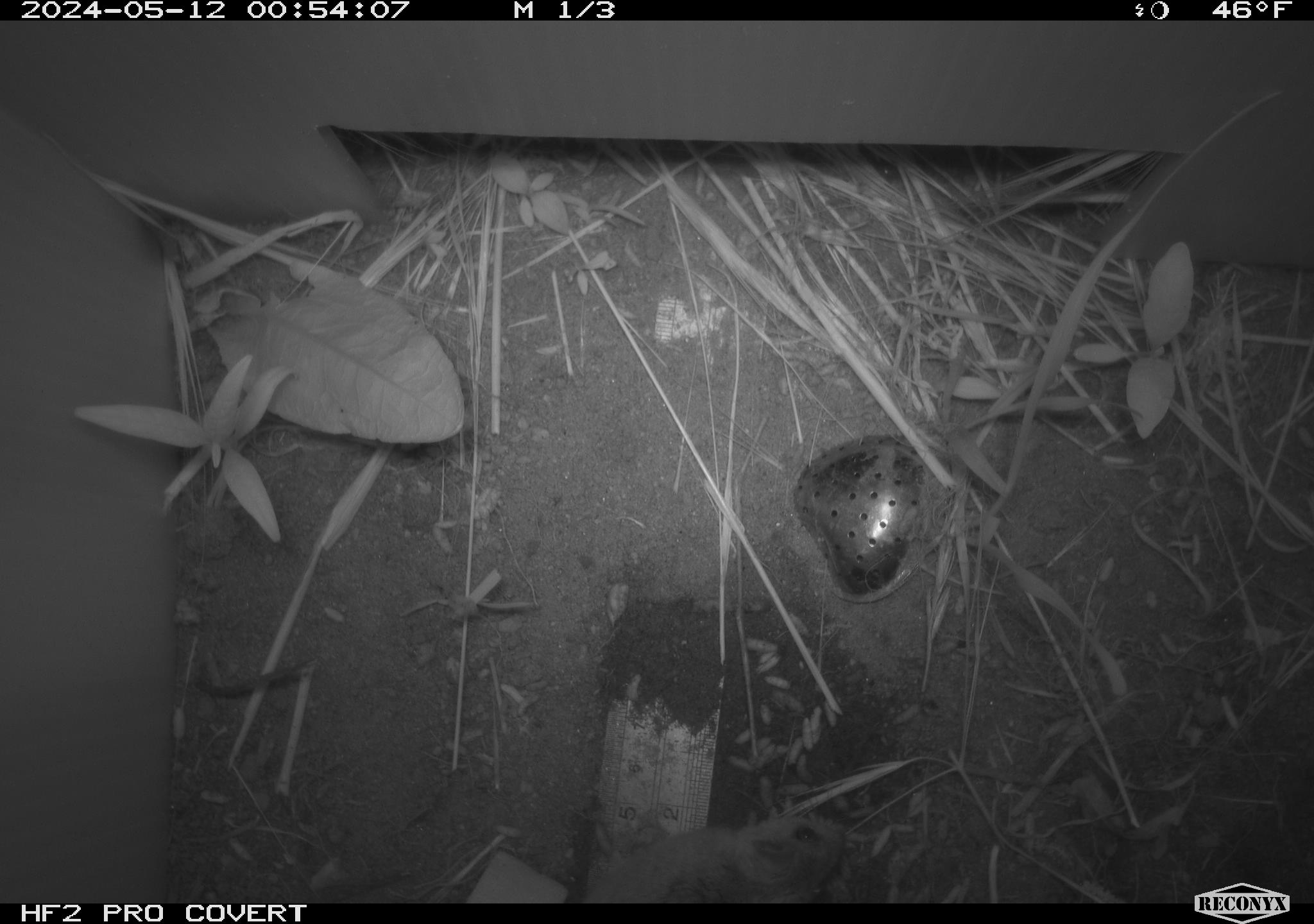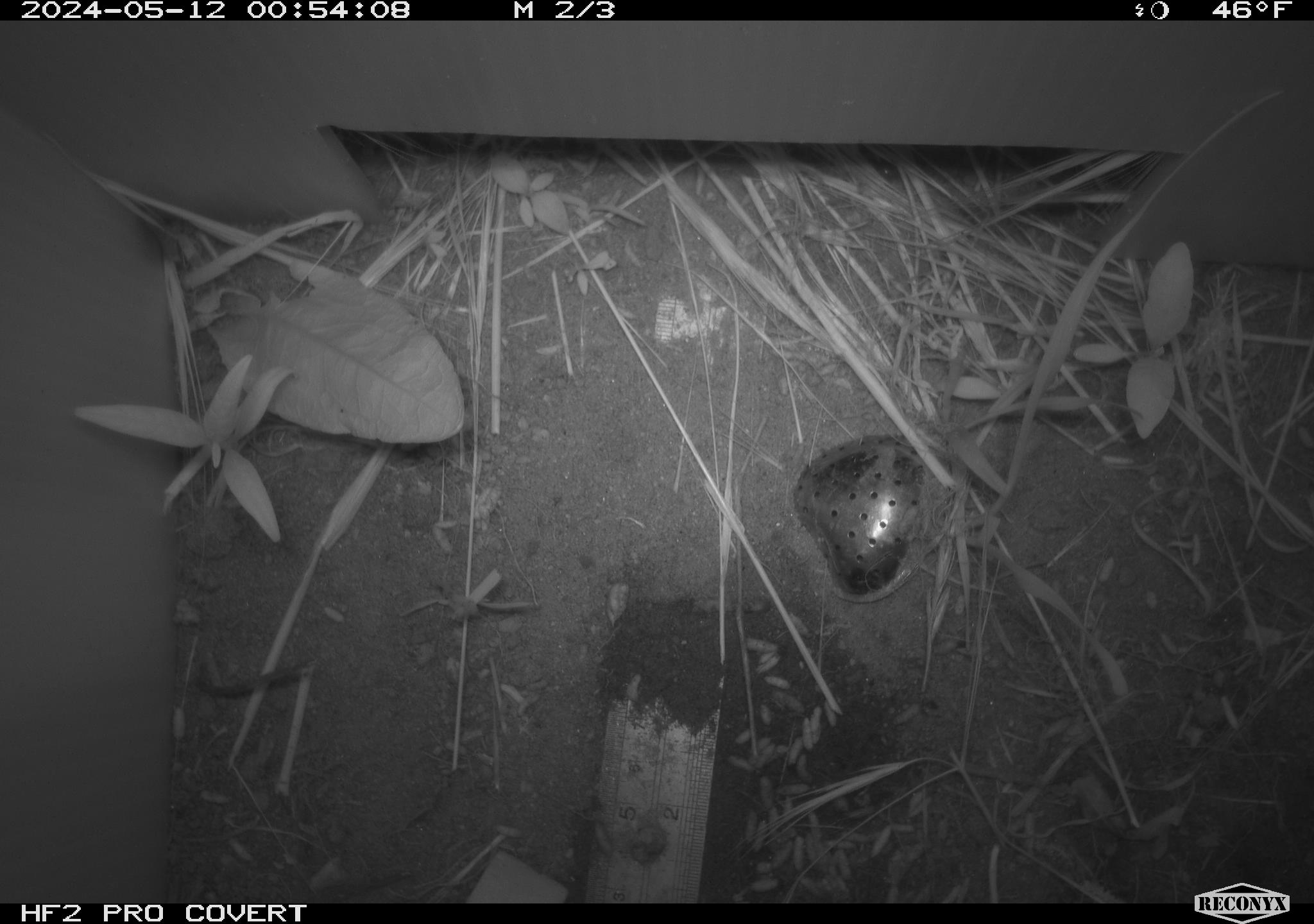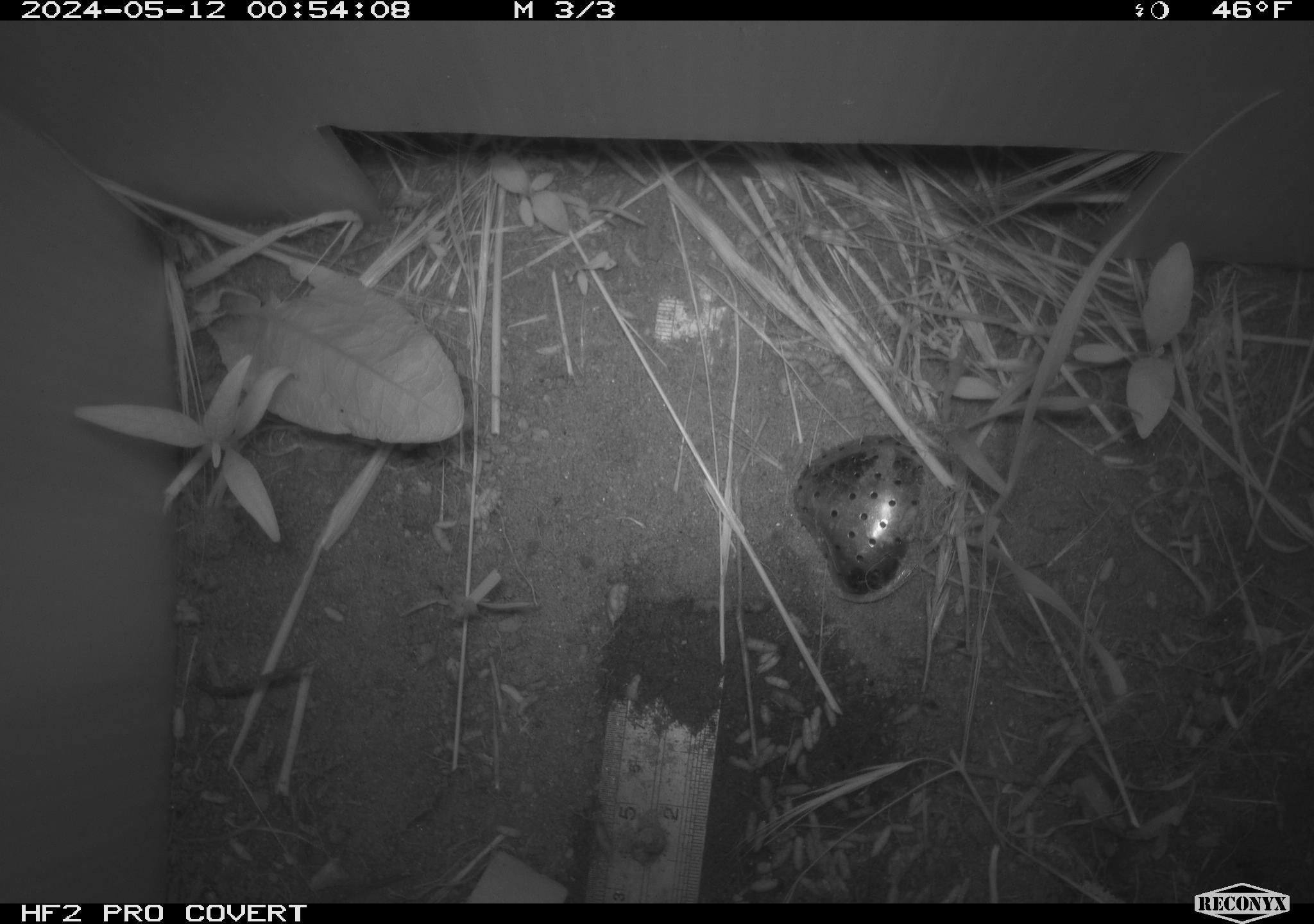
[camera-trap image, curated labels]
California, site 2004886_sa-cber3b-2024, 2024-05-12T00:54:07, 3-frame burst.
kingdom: Animalia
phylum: Chordata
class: Mammalia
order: Rodentia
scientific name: Rodentia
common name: mouse species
Mouse species (Rodentia).